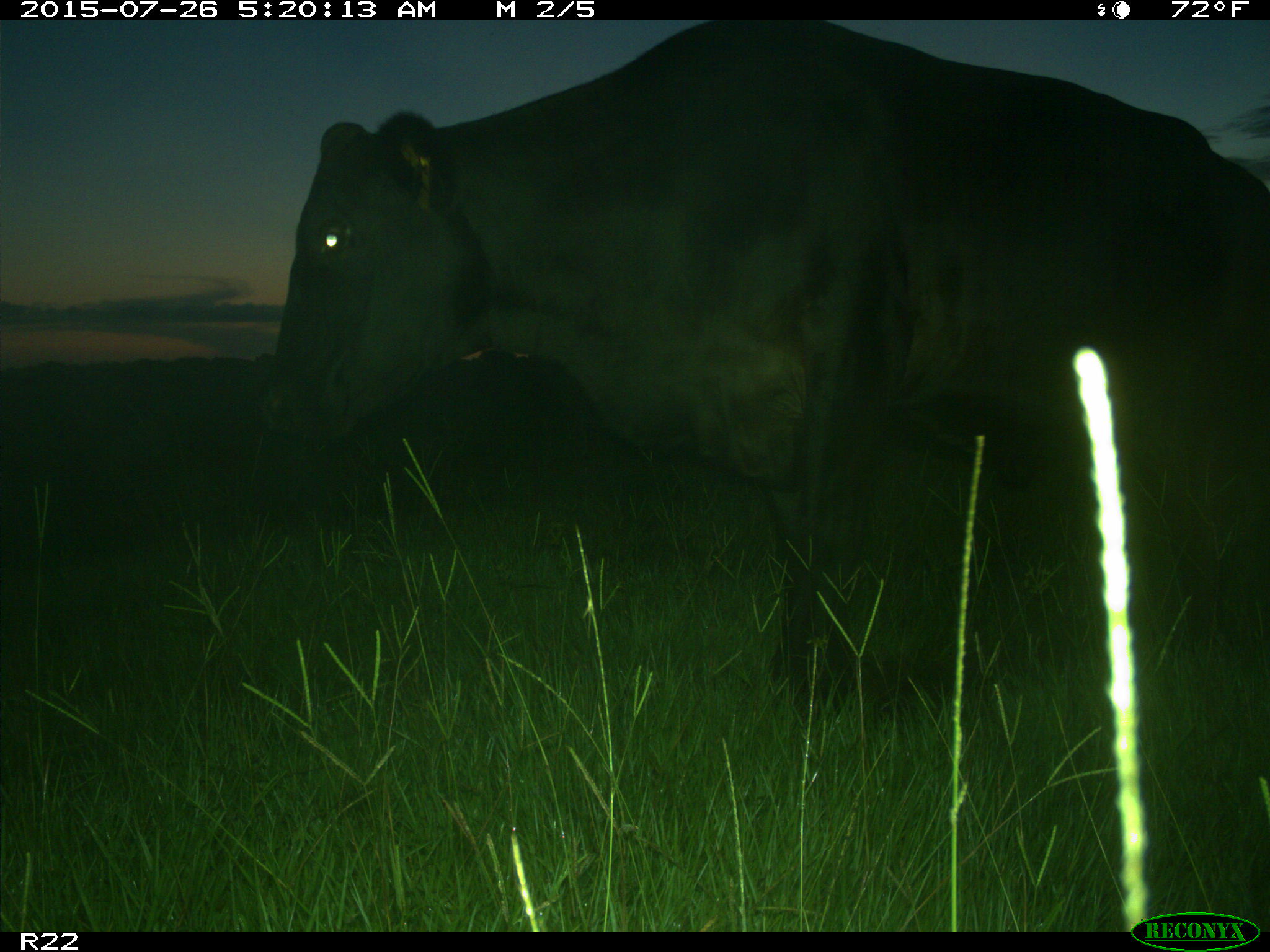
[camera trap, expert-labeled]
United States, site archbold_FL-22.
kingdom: Animalia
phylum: Chordata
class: Mammalia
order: Artiodactyla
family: Bovidae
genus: Bos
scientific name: Bos taurus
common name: domestic cow